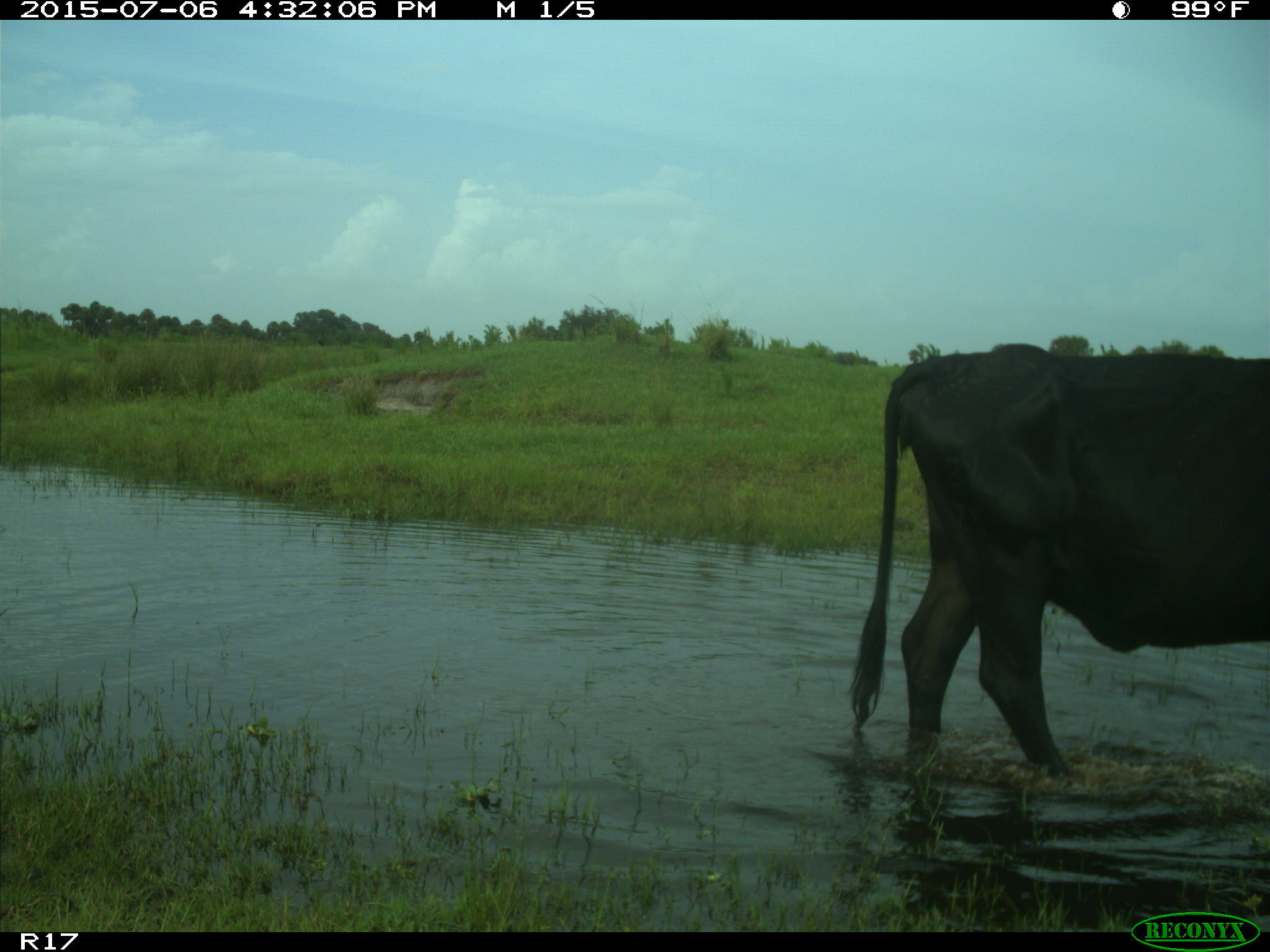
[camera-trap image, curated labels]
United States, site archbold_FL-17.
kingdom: Animalia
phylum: Chordata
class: Mammalia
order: Artiodactyla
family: Bovidae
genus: Bos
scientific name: Bos taurus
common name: domestic cow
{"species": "Bos taurus (domestic cow)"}